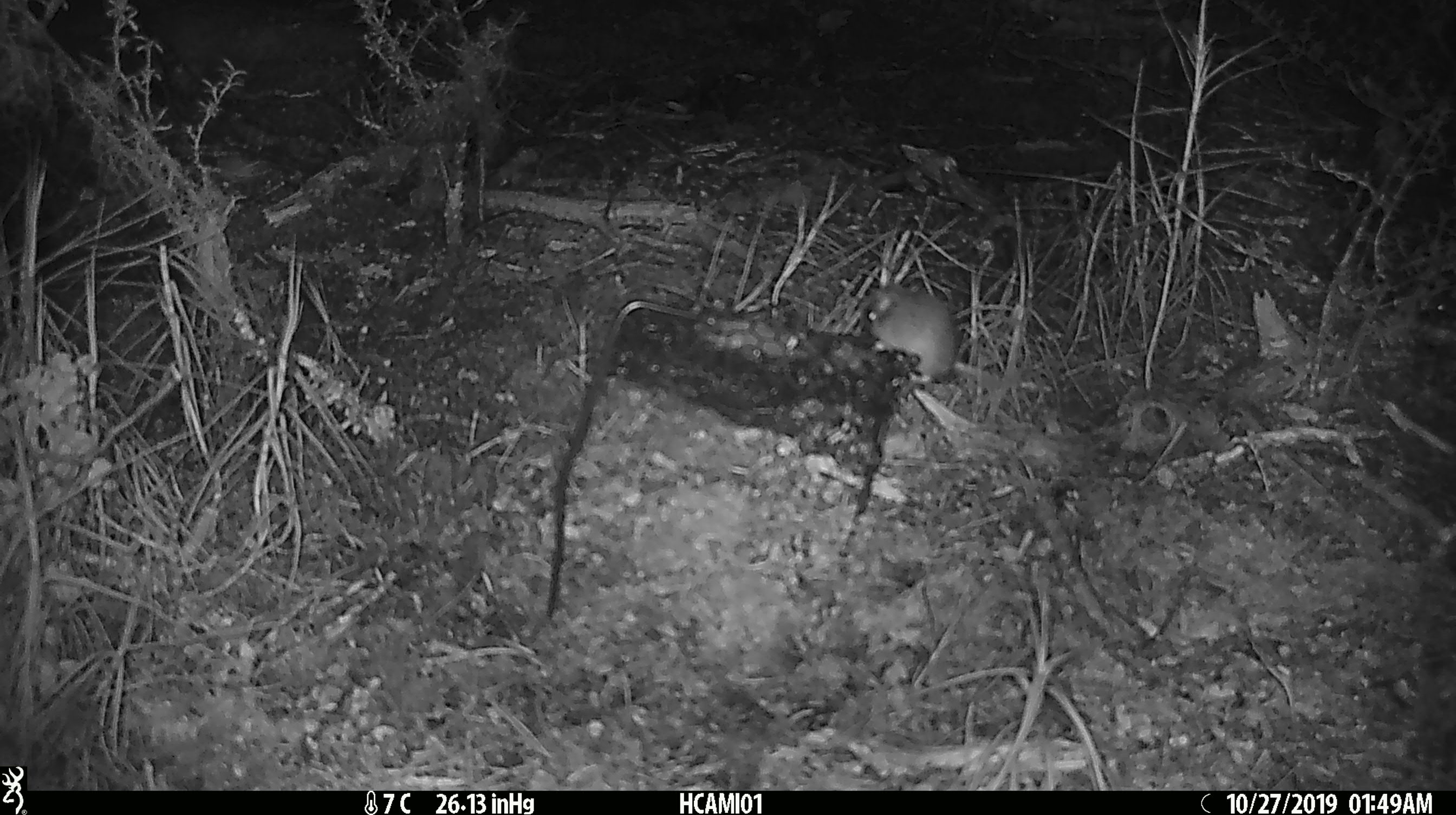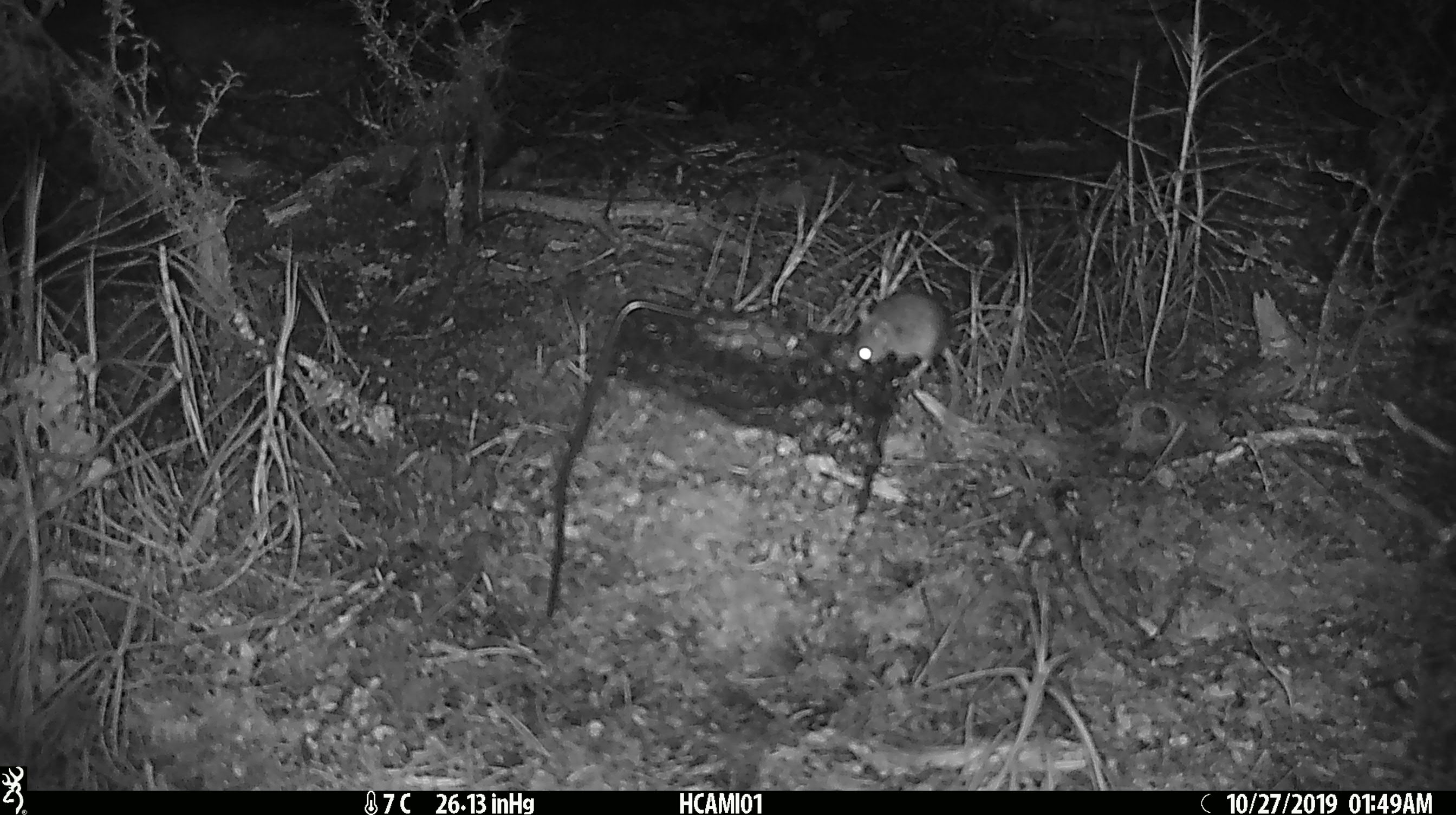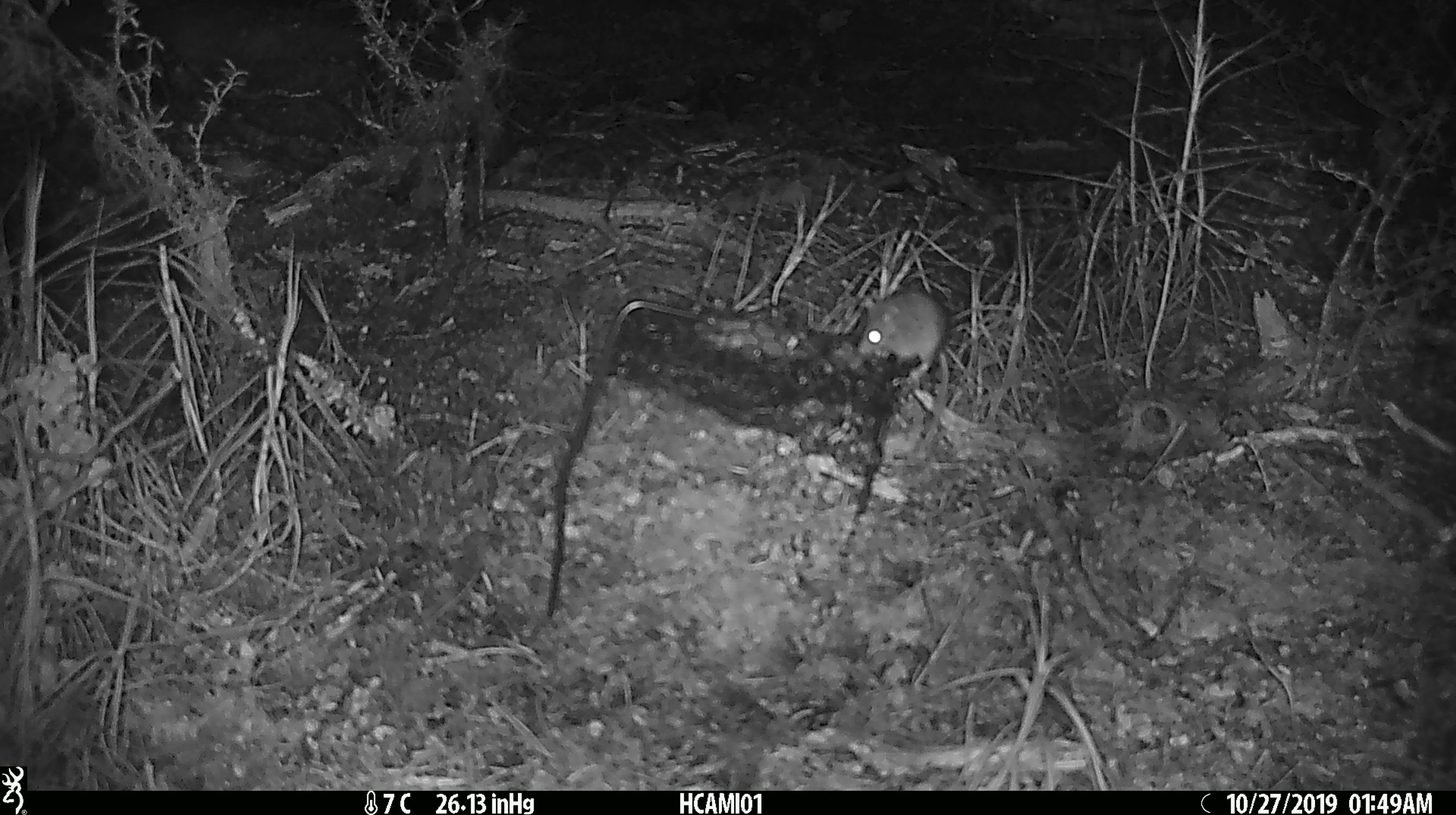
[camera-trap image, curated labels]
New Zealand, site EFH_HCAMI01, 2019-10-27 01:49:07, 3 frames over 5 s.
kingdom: Animalia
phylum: Chordata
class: Mammalia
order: Rodentia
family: Muridae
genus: Mus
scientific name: Mus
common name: mouse